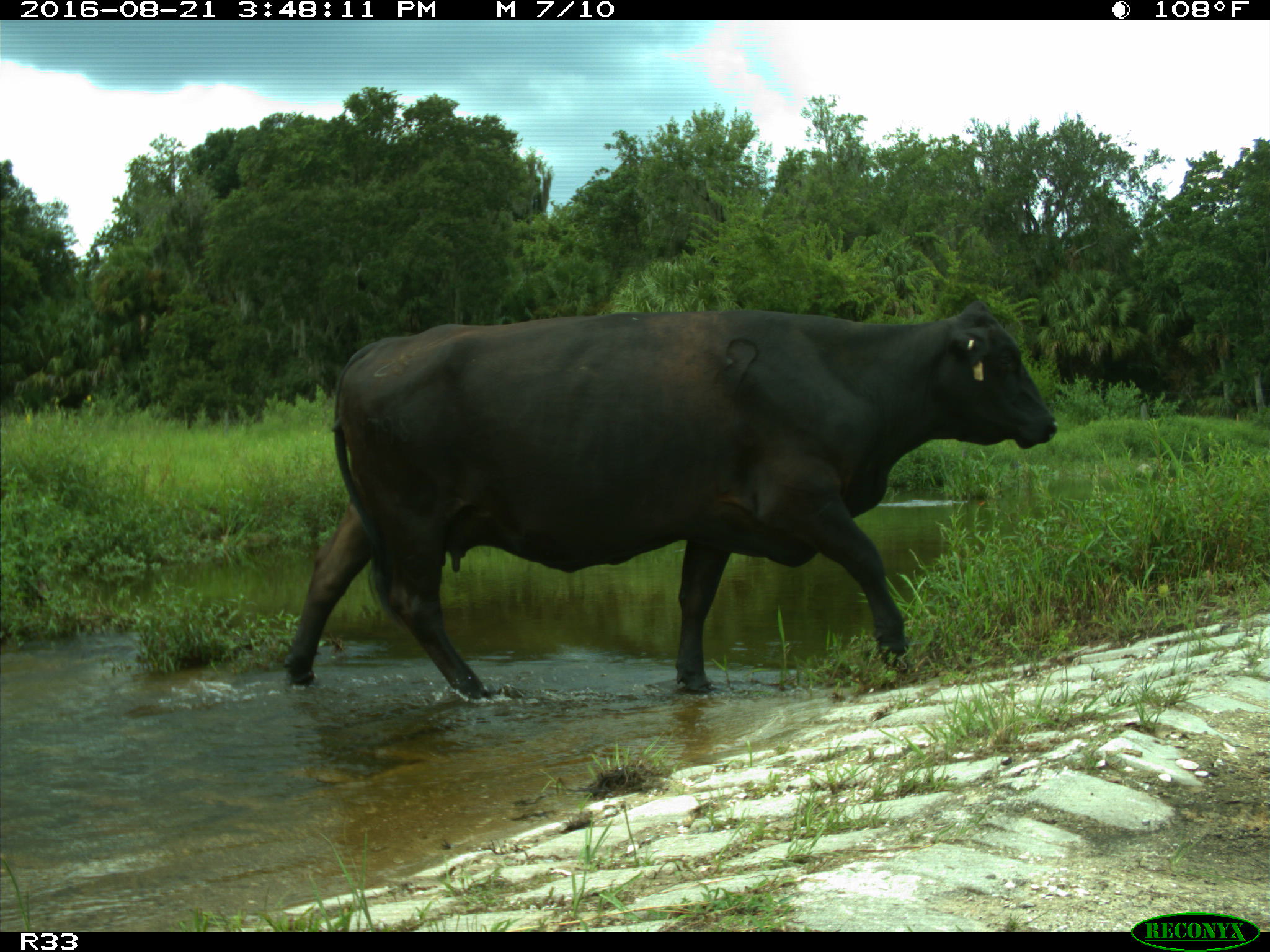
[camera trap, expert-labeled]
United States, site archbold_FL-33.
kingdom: Animalia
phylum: Chordata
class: Mammalia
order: Artiodactyla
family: Bovidae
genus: Bos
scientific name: Bos taurus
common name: domestic cow